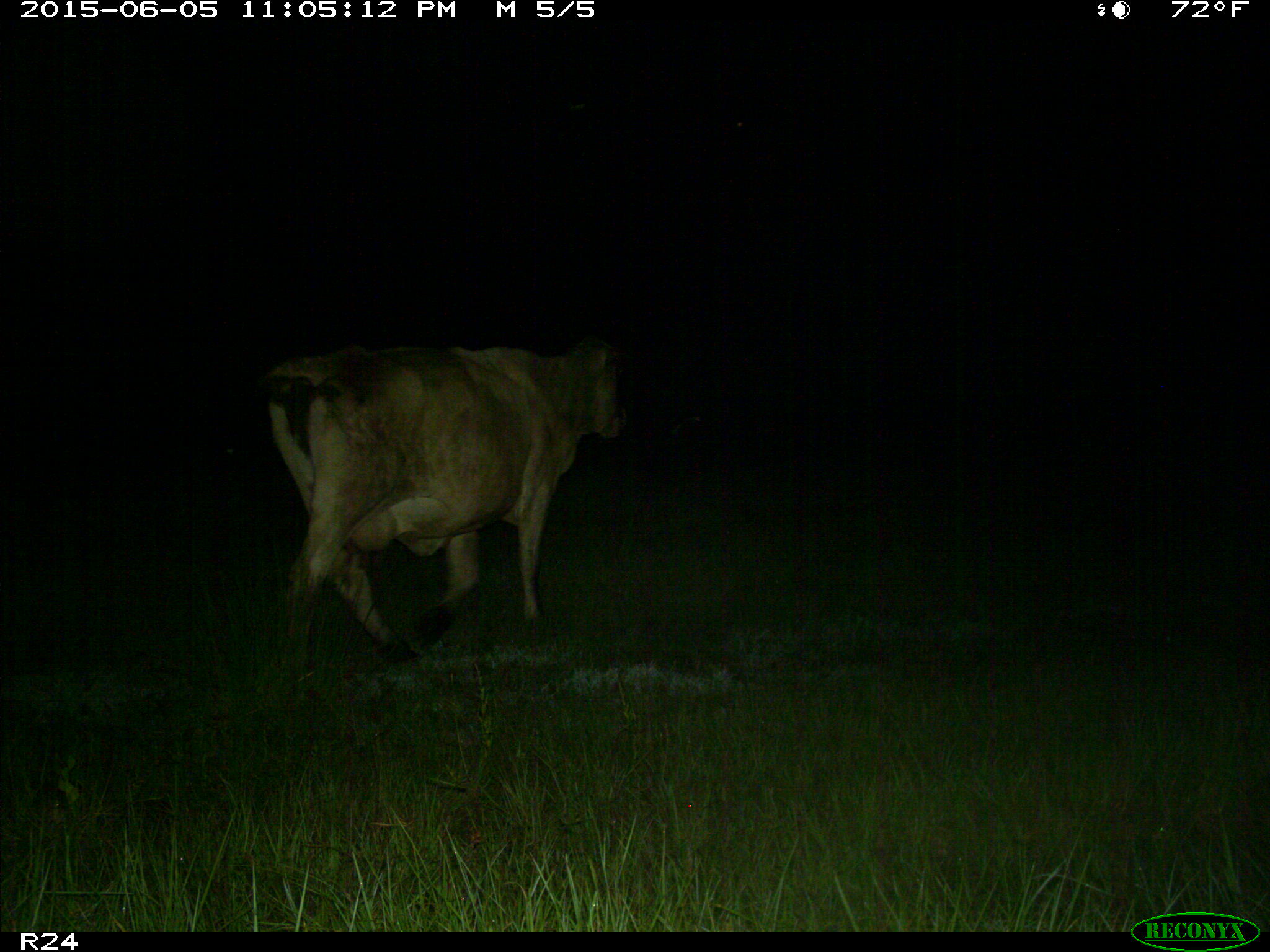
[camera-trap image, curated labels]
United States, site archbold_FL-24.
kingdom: Animalia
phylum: Chordata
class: Mammalia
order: Artiodactyla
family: Bovidae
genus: Bos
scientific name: Bos taurus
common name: domestic cow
Bos taurus (domestic cow).